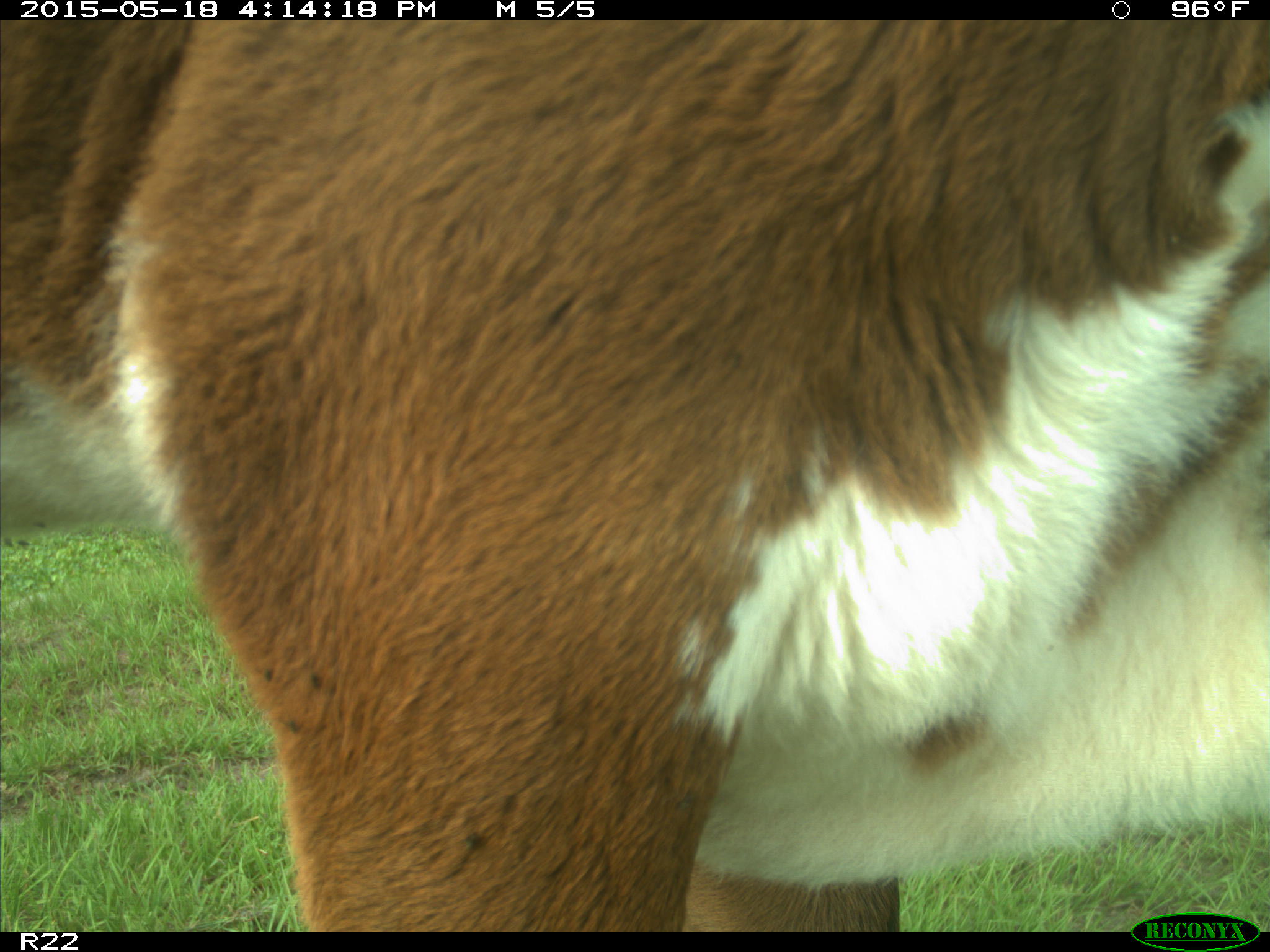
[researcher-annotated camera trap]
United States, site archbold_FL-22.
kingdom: Animalia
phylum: Chordata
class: Mammalia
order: Artiodactyla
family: Bovidae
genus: Bos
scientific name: Bos taurus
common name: domestic cow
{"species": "Bos taurus (domestic cow)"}